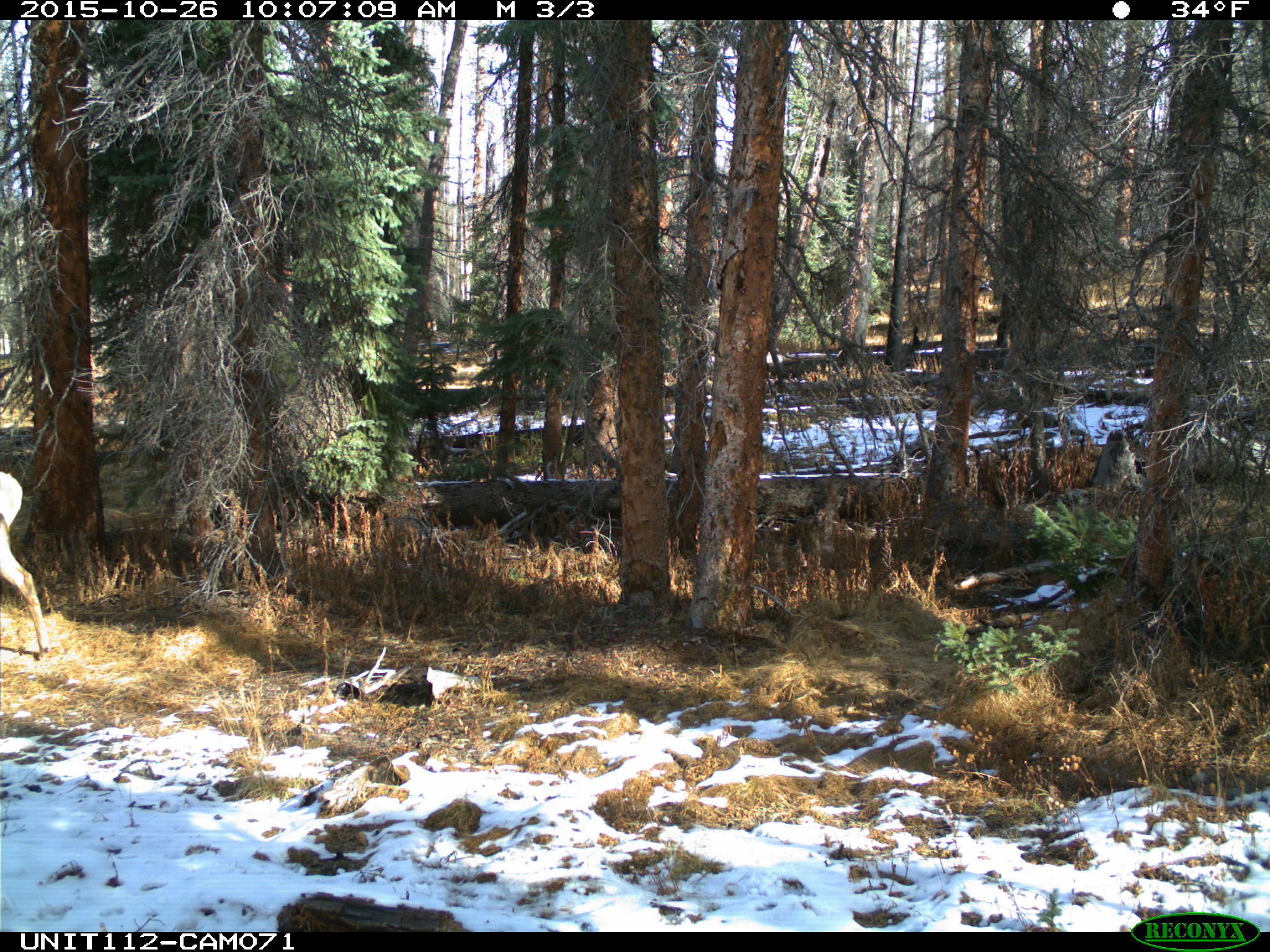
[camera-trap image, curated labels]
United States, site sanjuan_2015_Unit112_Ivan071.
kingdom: Animalia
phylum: Chordata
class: Mammalia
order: Artiodactyla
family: Cervidae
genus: Cervus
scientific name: Cervus elaphus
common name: red deer